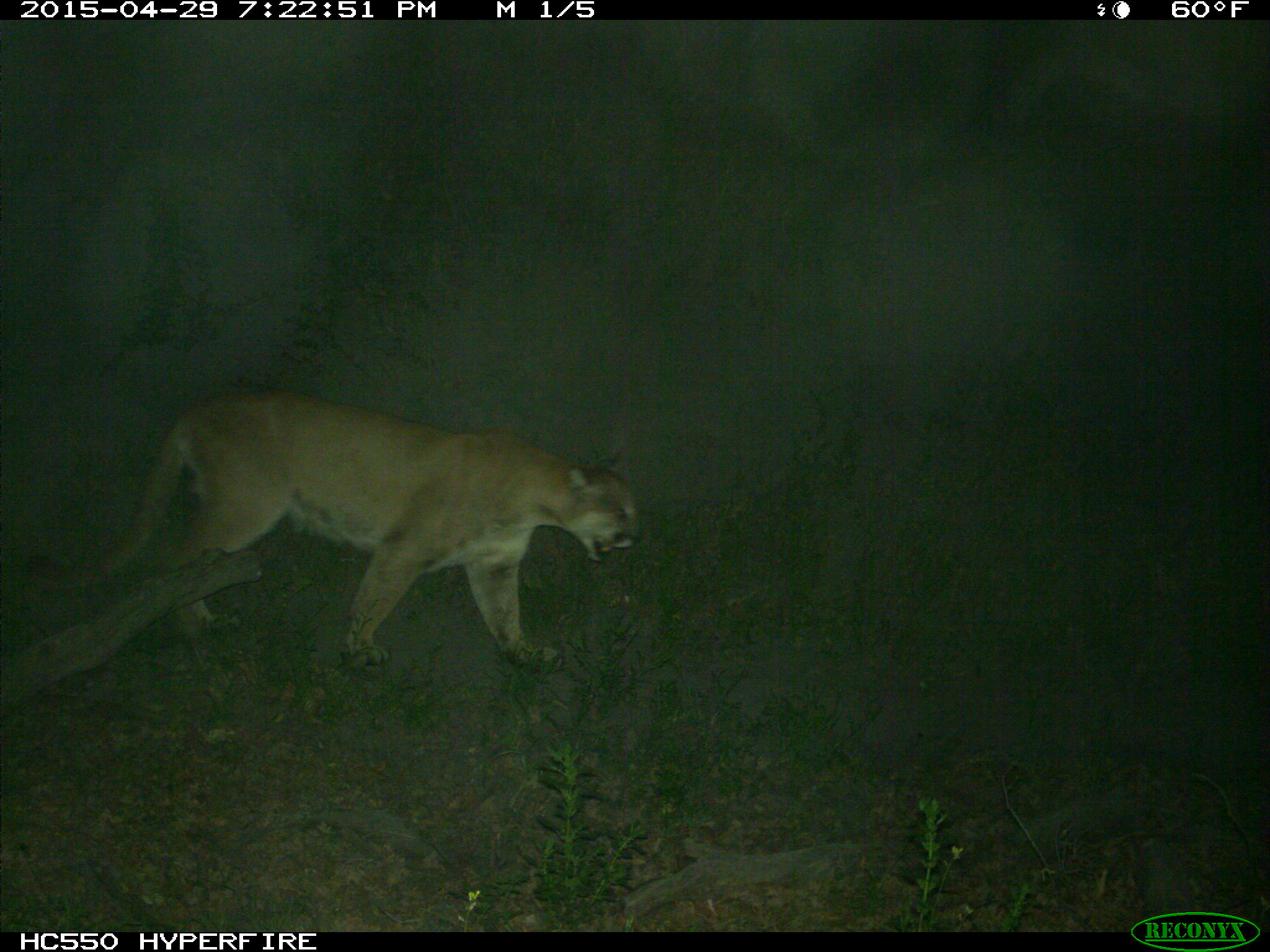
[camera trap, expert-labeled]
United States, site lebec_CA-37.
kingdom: Animalia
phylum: Chordata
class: Mammalia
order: Carnivora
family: Felidae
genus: Puma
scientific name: Puma concolor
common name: mountain lion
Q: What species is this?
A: Puma concolor (mountain lion).